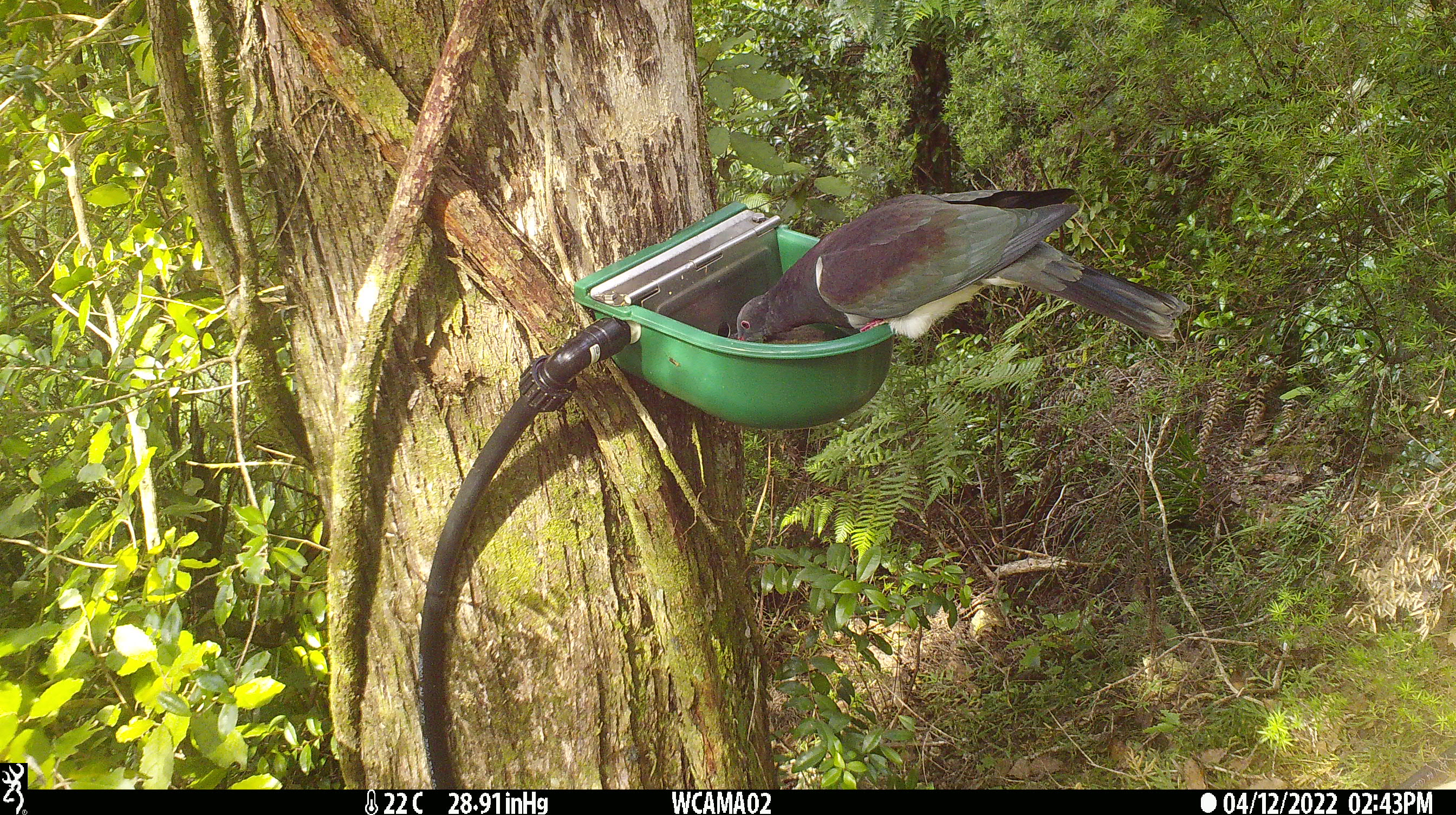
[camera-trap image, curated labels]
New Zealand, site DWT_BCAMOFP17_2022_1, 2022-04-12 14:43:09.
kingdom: Animalia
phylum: Chordata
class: Aves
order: Columbiformes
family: Columbidae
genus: Hemiphaga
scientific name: Hemiphaga novaeseelandiae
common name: new zealand pigeon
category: kereru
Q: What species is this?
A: Kereru (new zealand pigeon) (Hemiphaga novaeseelandiae).